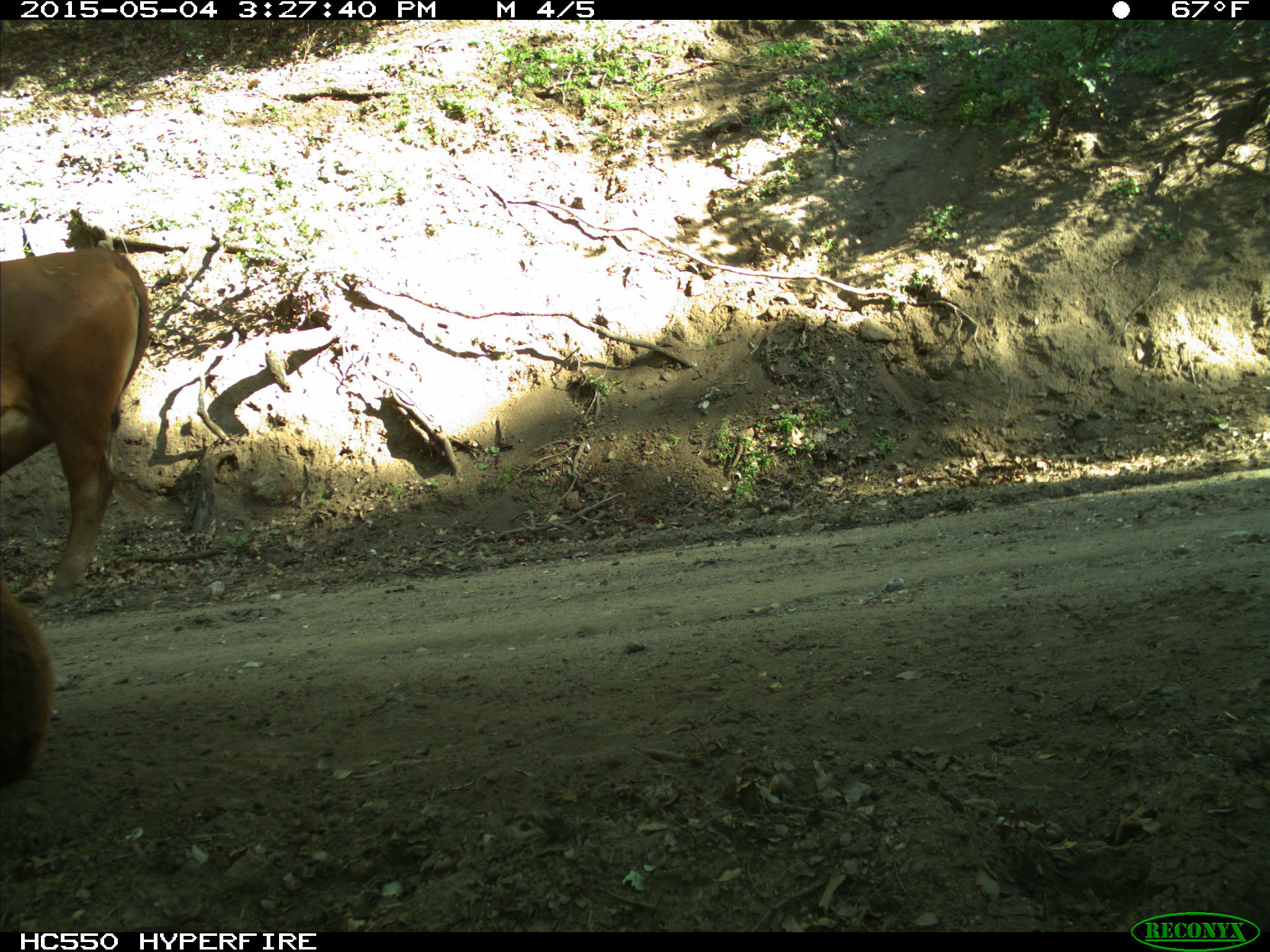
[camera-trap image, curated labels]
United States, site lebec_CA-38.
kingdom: Animalia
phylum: Chordata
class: Mammalia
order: Artiodactyla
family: Bovidae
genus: Bos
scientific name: Bos taurus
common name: domestic cow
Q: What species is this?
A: Bos taurus (domestic cow).